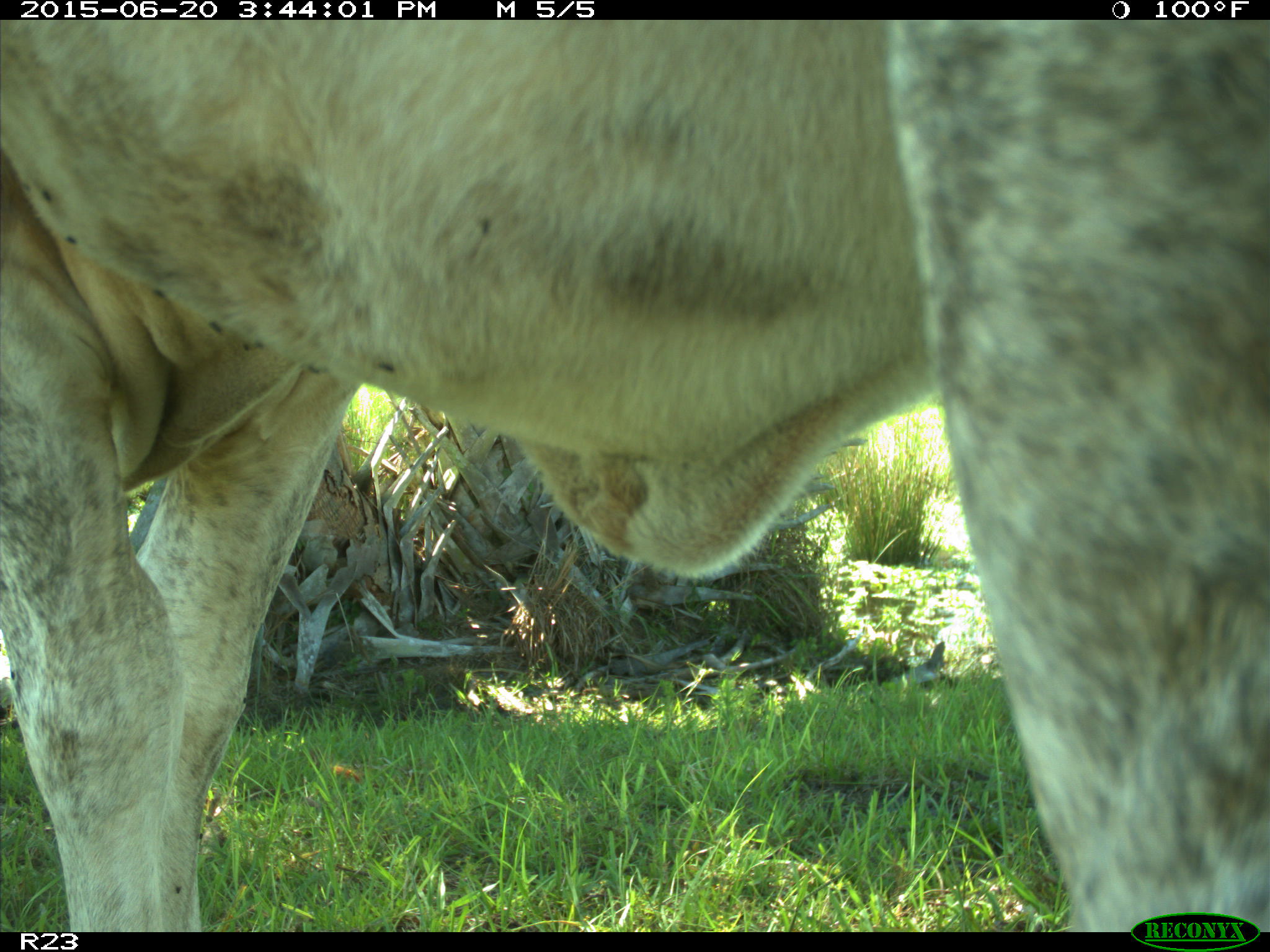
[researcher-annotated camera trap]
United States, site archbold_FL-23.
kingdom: Animalia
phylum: Chordata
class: Mammalia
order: Artiodactyla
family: Bovidae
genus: Bos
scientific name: Bos taurus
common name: domestic cow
Bos taurus (domestic cow).